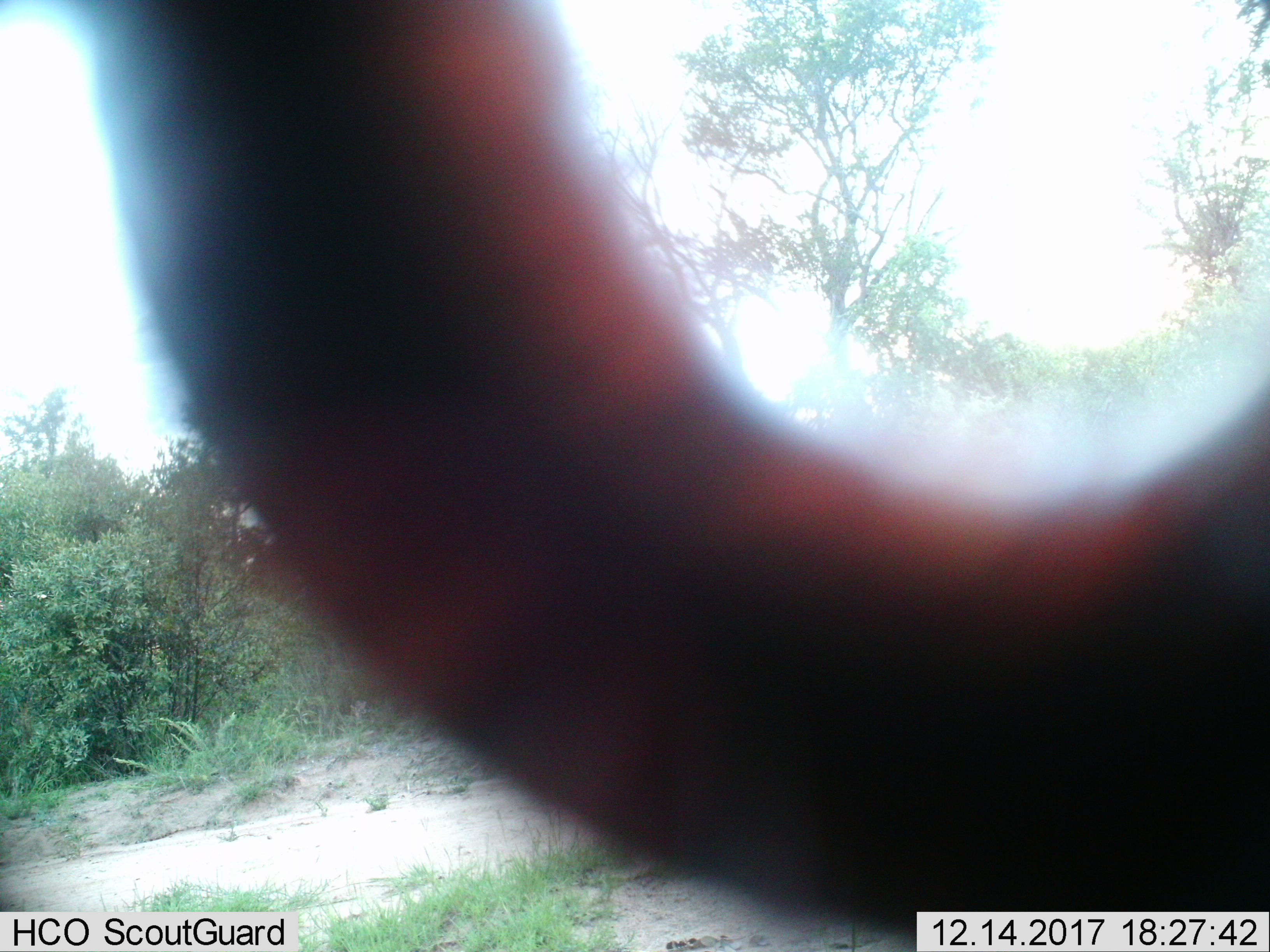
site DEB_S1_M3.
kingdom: Animalia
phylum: Chordata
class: Mammalia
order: Proboscidea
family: Elephantidae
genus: Loxodonta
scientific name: Loxodonta africana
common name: african bush elephant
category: elephant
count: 1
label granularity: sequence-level